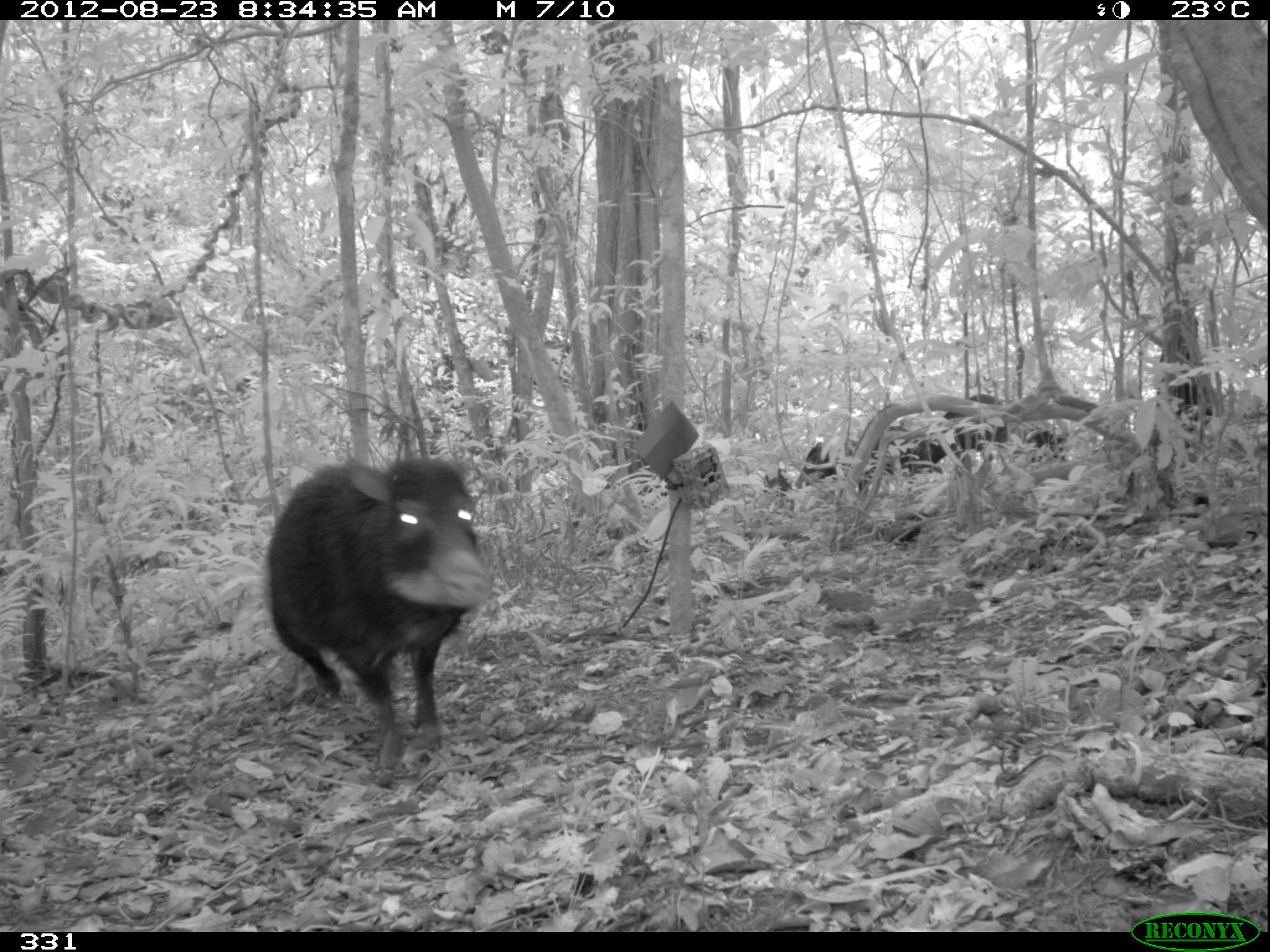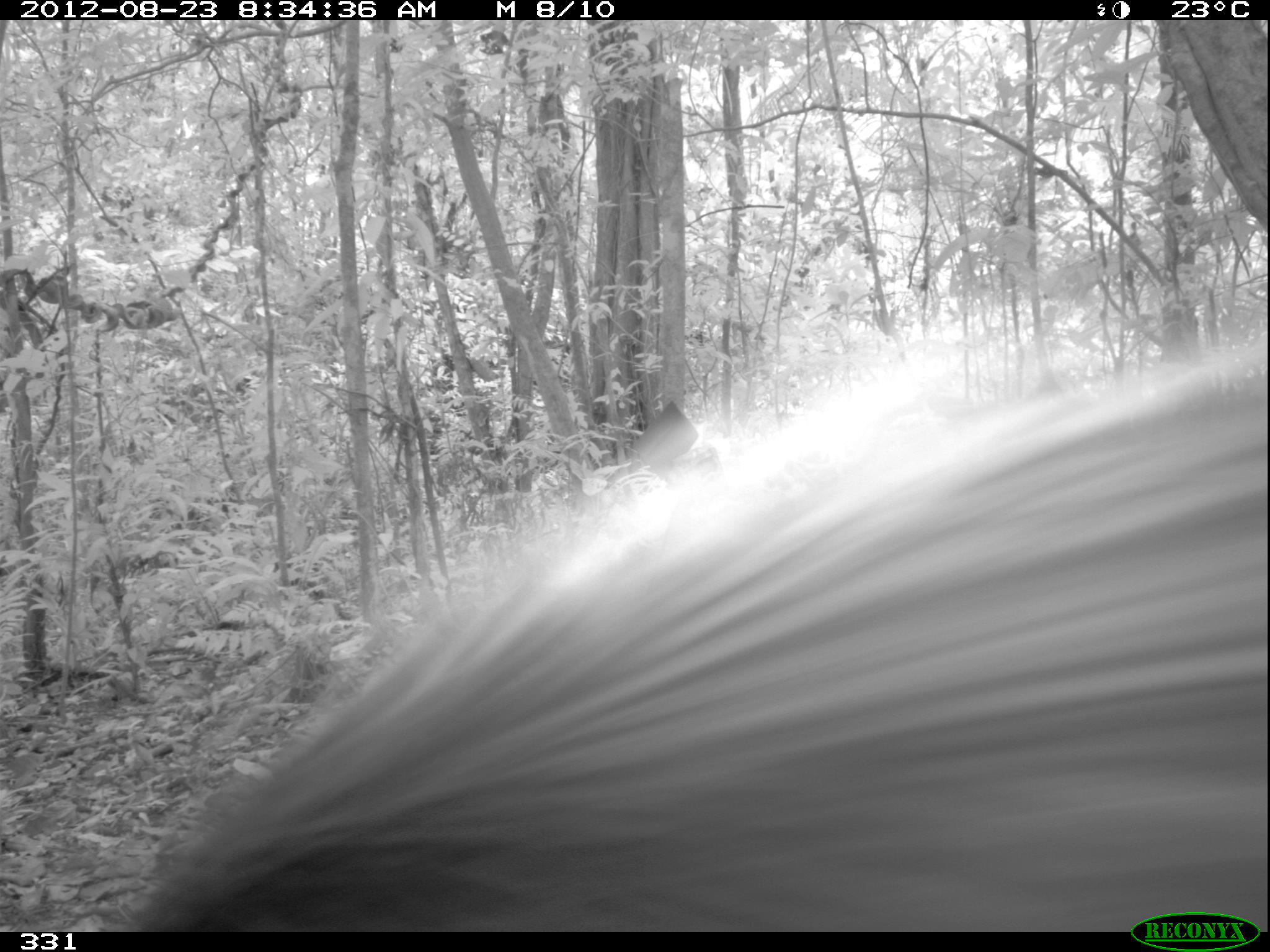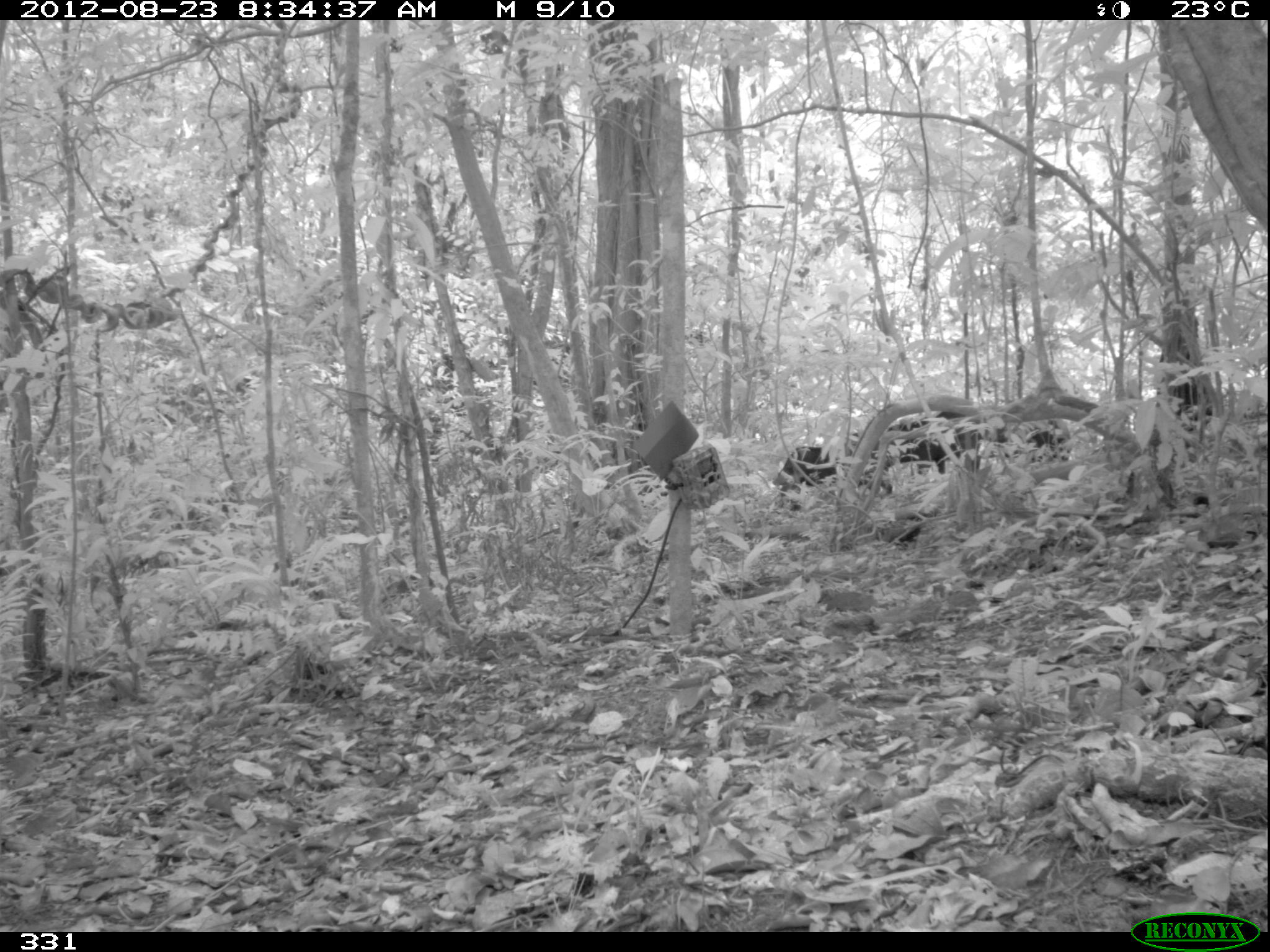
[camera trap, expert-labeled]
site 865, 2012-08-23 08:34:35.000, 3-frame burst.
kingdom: Animalia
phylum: Chordata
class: Mammalia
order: Artiodactyla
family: Tayassuidae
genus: Tayassu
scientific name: Tayassu pecari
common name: white-lipped peccary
Tayassu pecari (white-lipped peccary).